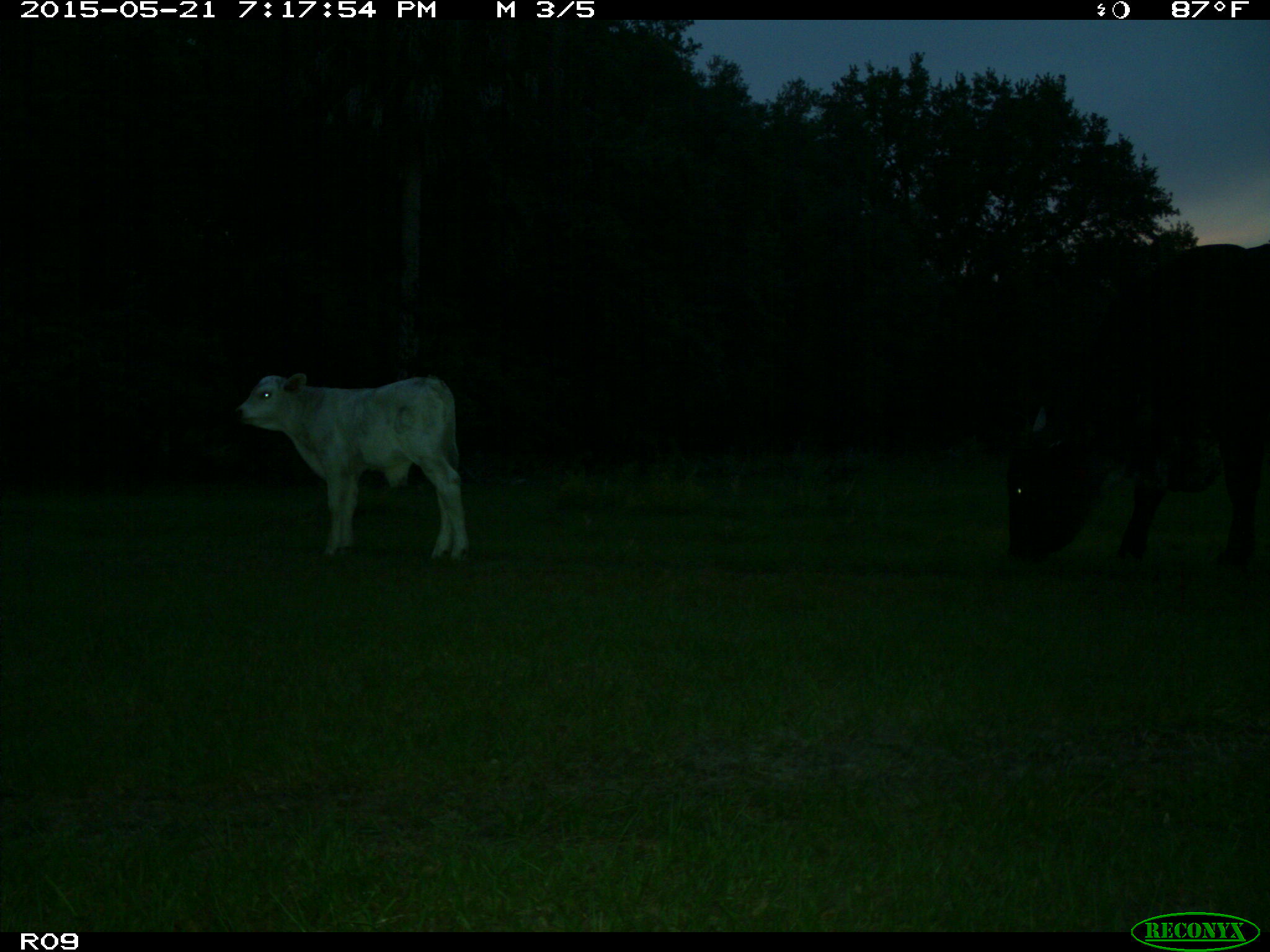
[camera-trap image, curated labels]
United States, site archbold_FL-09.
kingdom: Animalia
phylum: Chordata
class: Mammalia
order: Artiodactyla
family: Bovidae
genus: Bos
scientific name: Bos taurus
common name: domestic cow